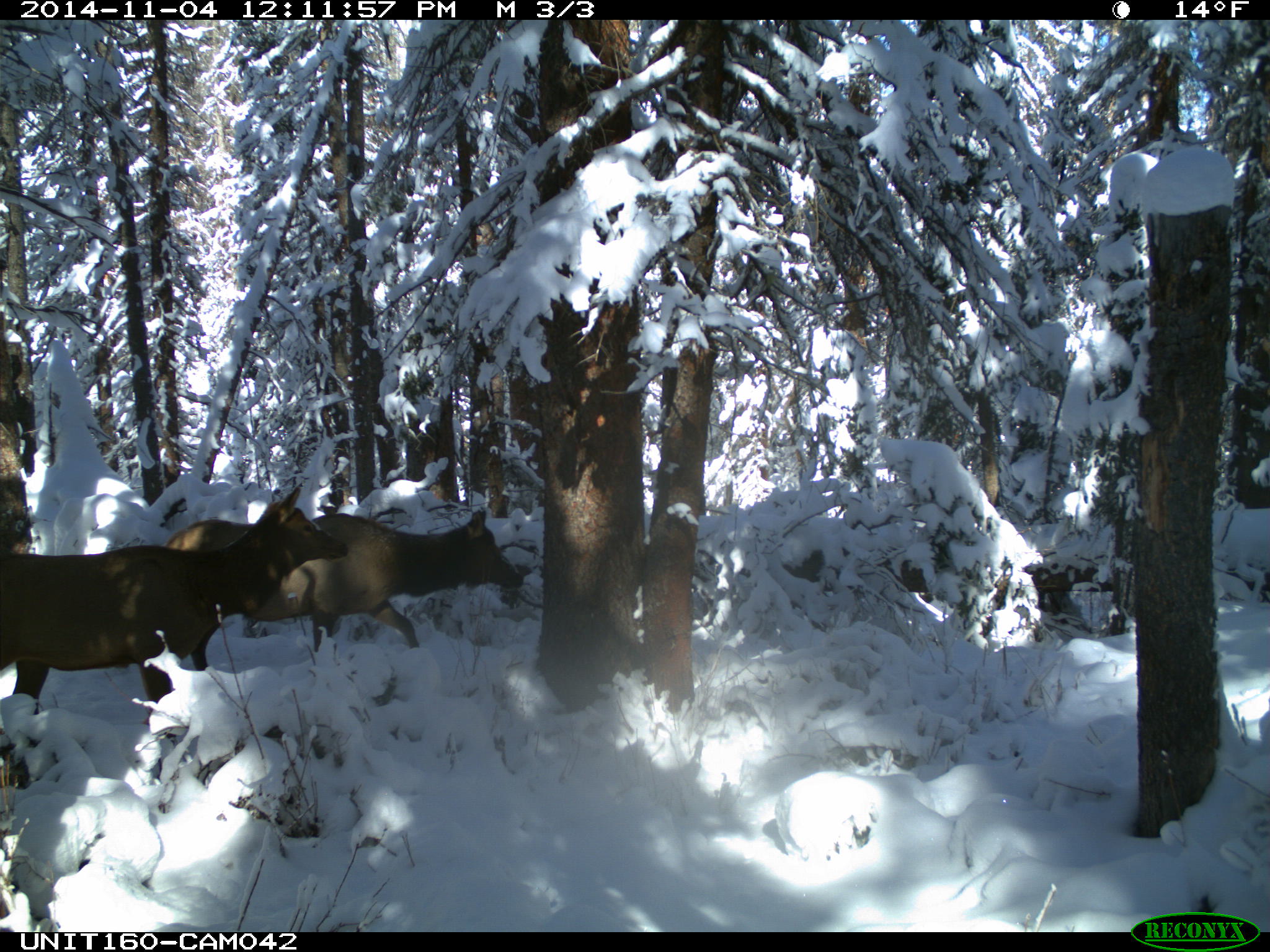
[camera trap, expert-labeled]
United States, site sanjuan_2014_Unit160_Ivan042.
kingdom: Animalia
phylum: Chordata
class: Mammalia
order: Artiodactyla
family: Cervidae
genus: Cervus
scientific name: Cervus elaphus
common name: red deer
Cervus elaphus (red deer).